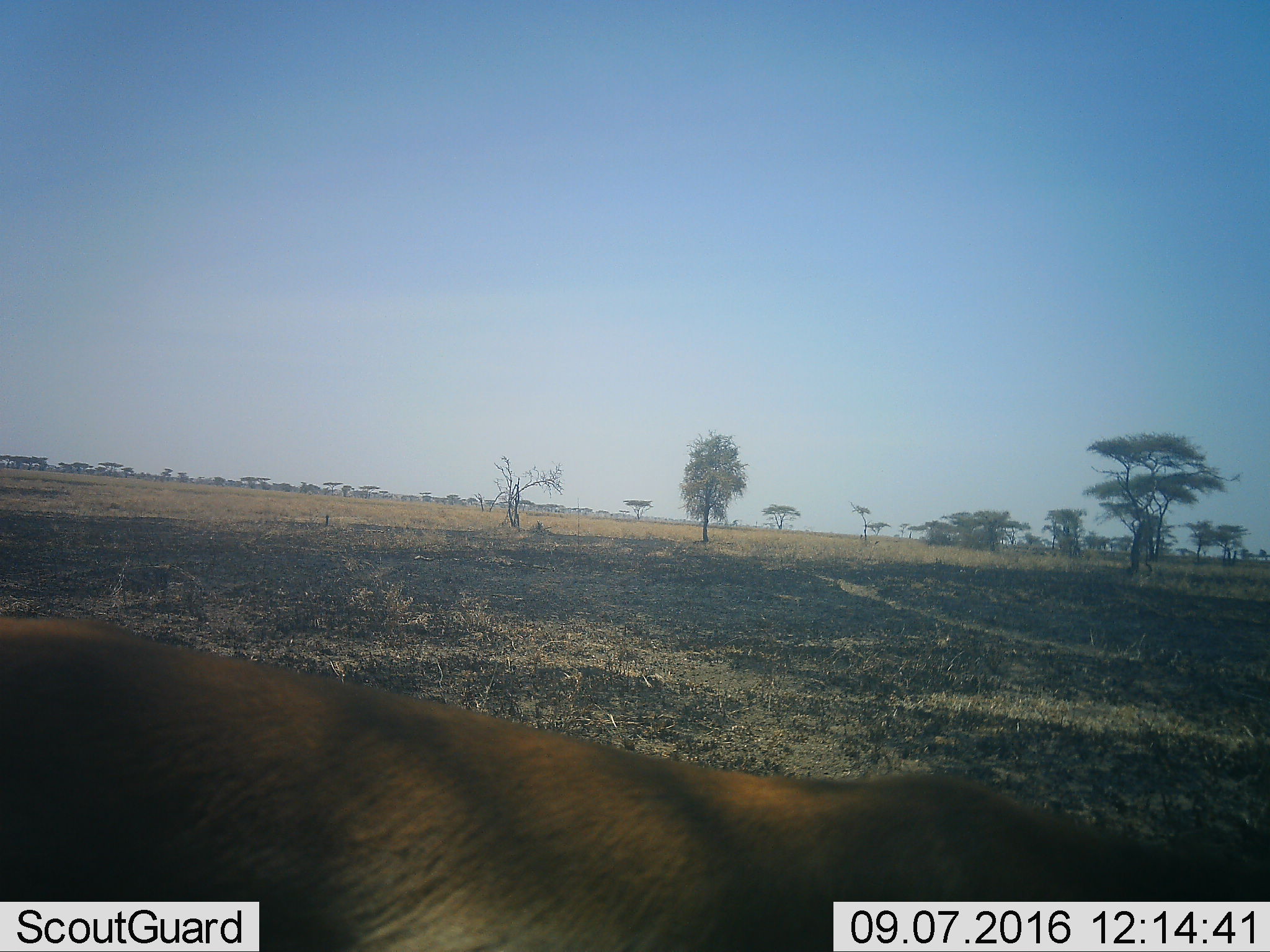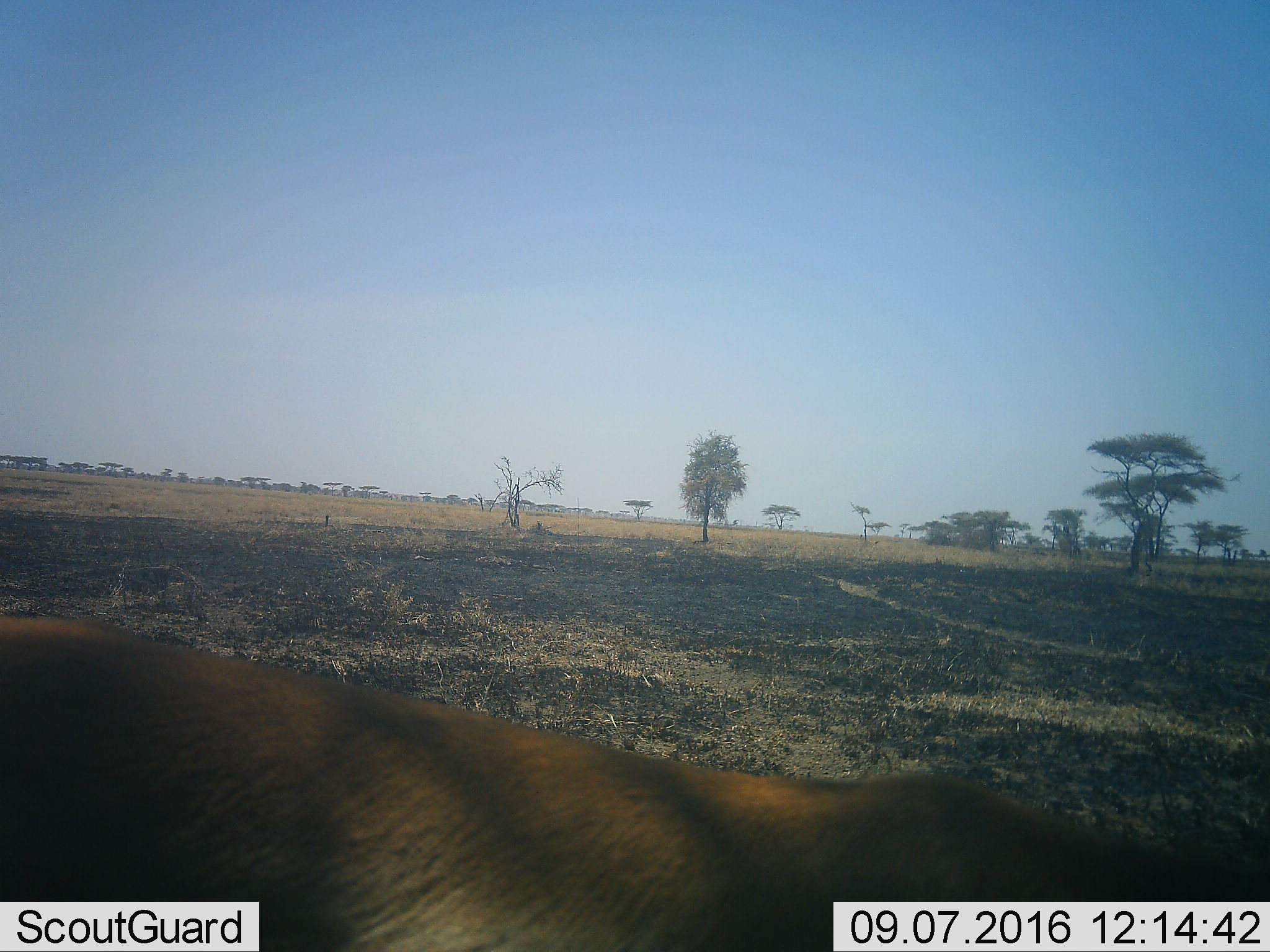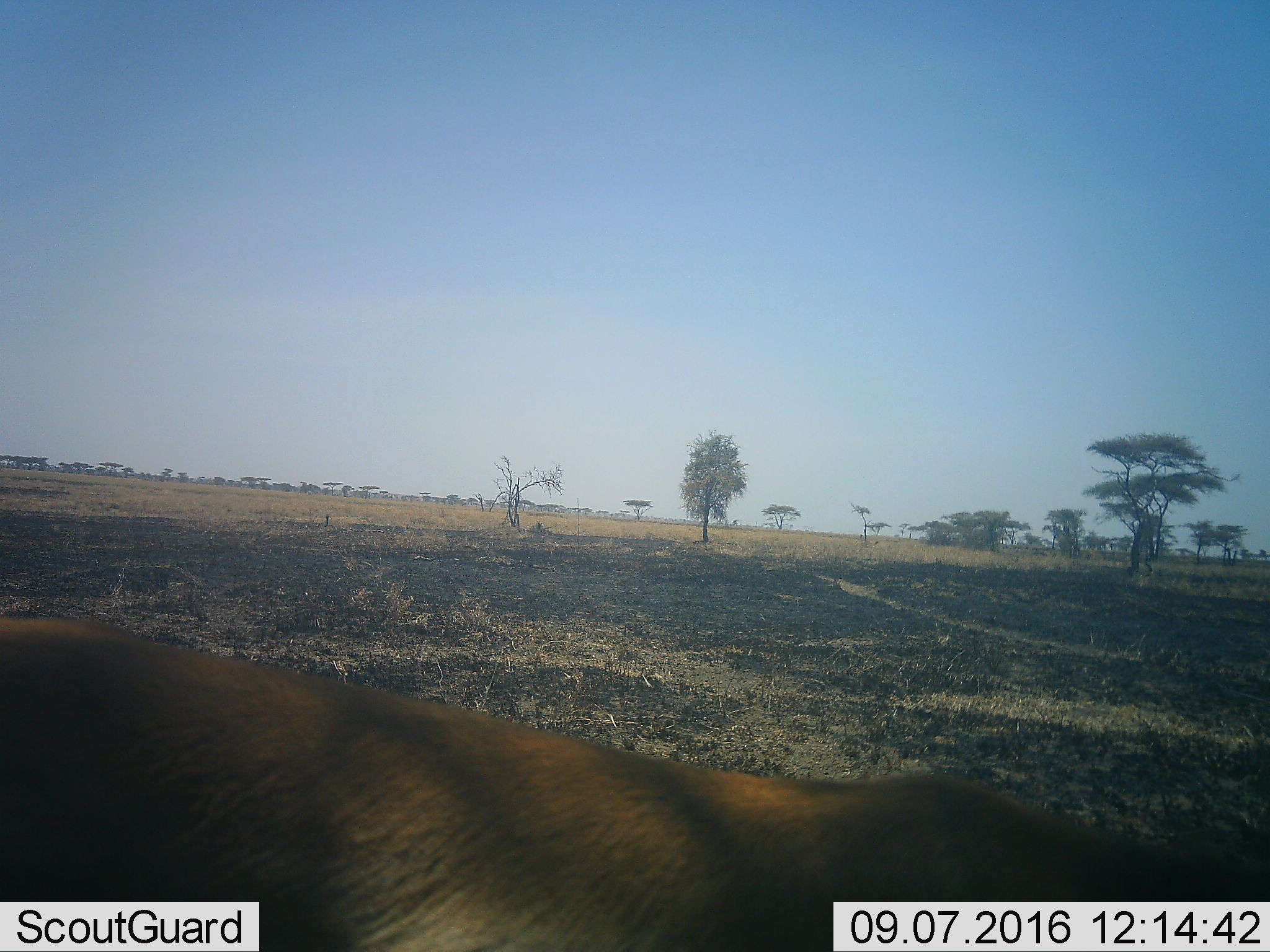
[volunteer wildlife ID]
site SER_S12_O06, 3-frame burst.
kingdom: Animalia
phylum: Chordata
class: Mammalia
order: Artiodactyla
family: Bovidae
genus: Eudorcas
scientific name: Eudorcas thomsonii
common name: thomson's gazelle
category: gazellethomsons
Gazellethomsons (thomson's gazelle) (Eudorcas thomsonii), count 1. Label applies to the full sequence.